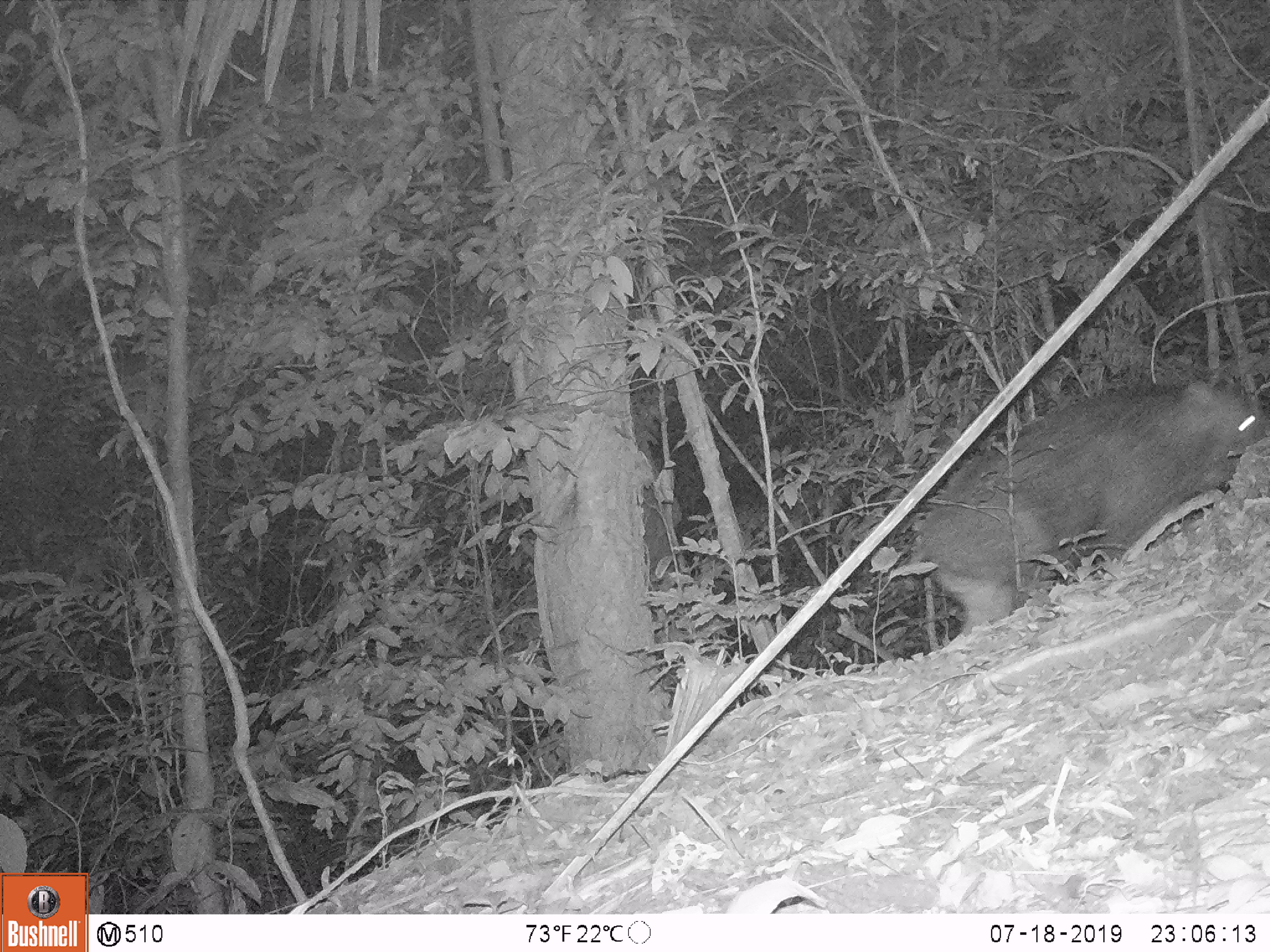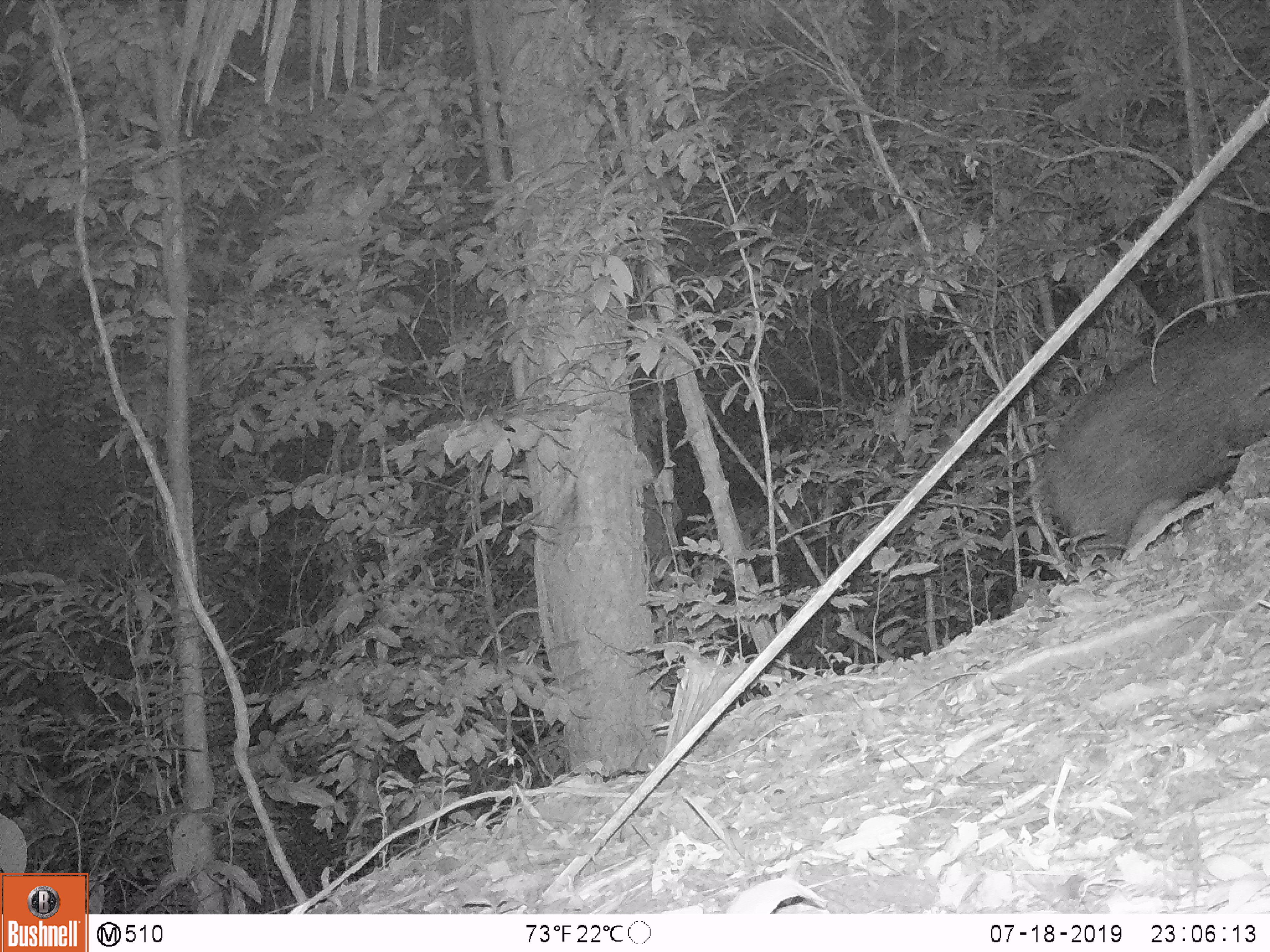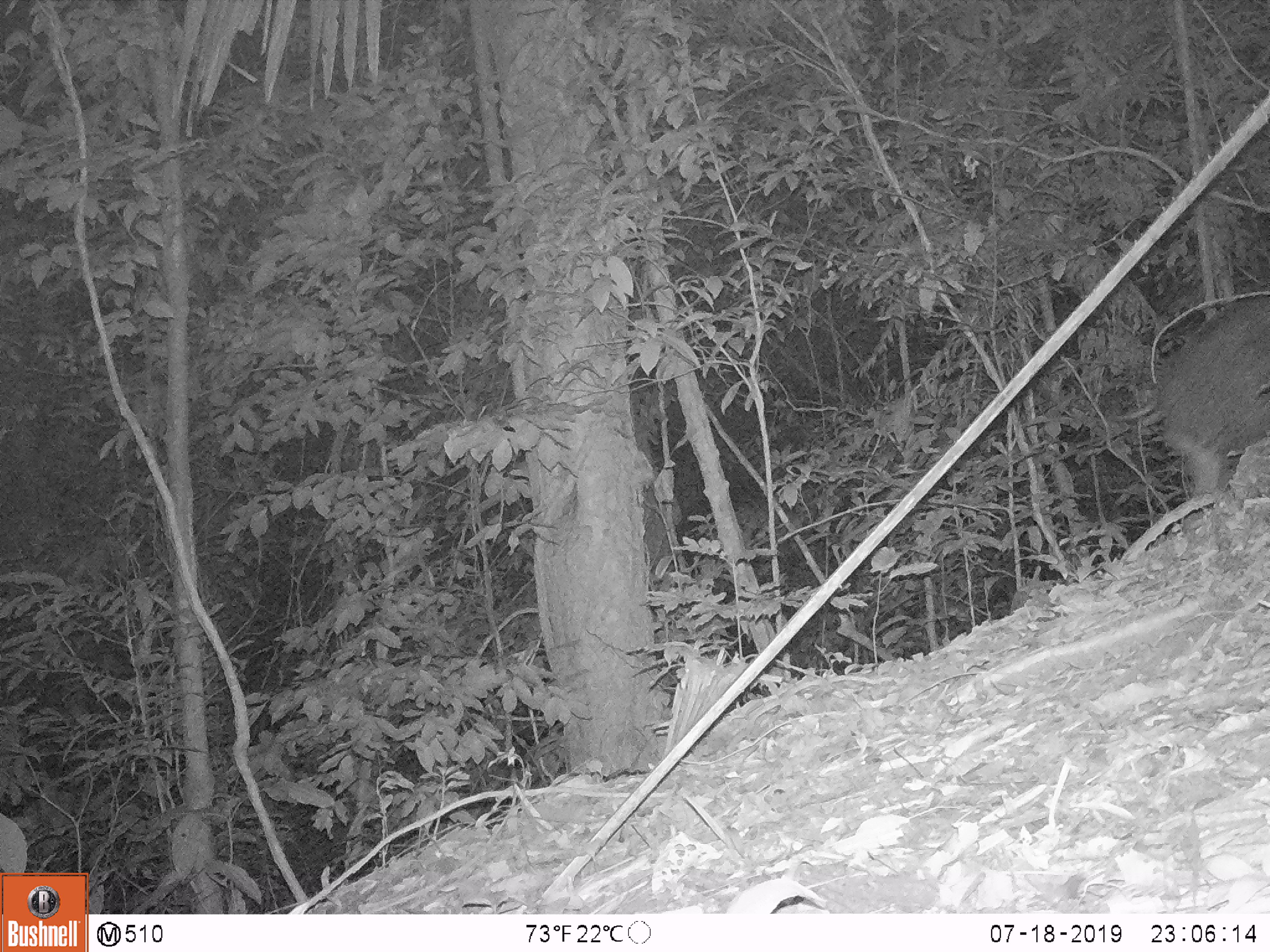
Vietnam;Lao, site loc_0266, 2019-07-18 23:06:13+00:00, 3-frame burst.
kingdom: Animalia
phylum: Chordata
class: Mammalia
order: Artiodactyla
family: Suidae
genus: Sus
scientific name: Sus scrofa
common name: eurasian wild pig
Eurasian wild pig (Sus scrofa). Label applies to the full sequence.